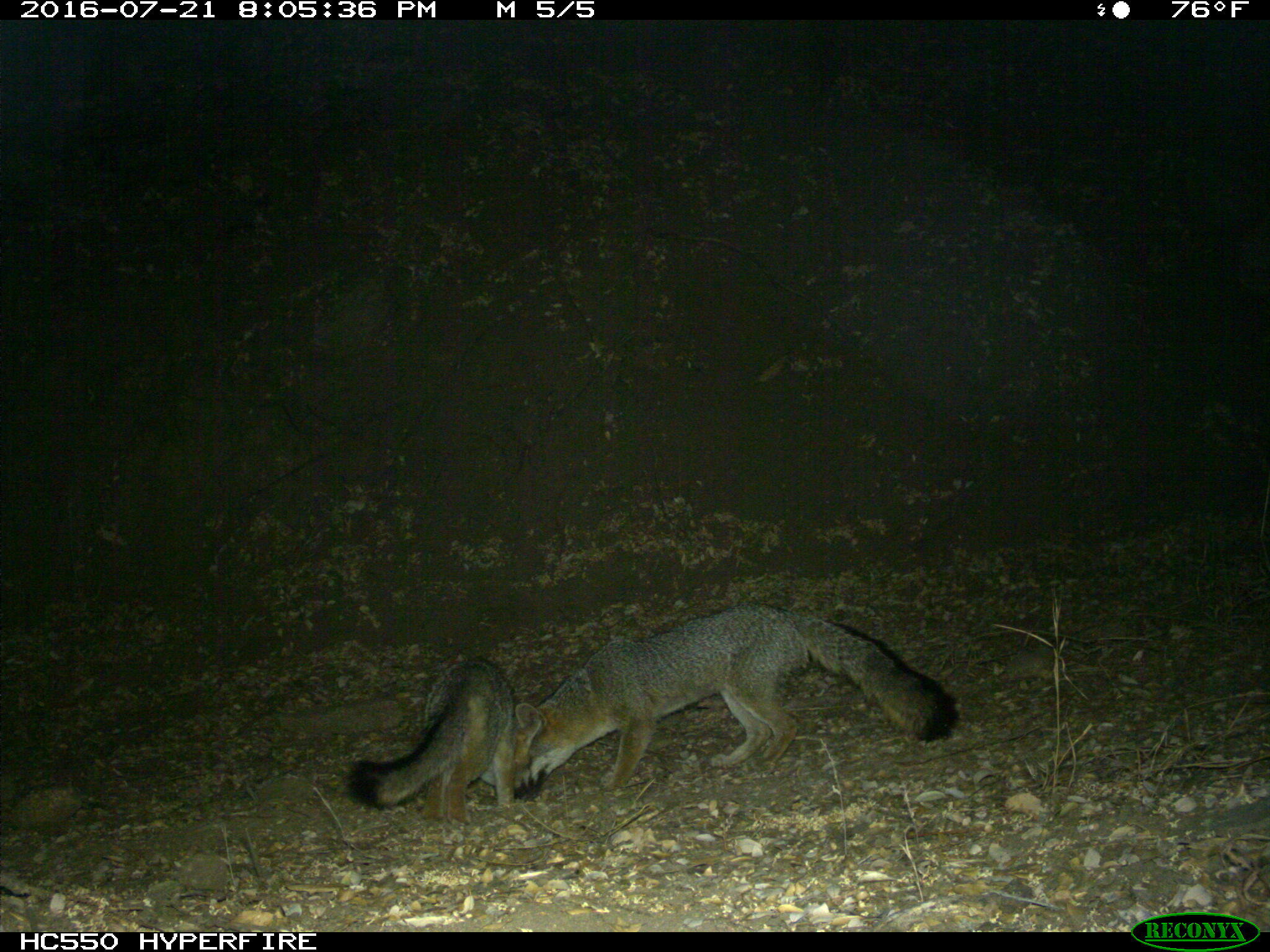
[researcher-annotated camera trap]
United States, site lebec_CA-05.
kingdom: Animalia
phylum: Chordata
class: Mammalia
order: Carnivora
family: Canidae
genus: Urocyon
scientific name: Urocyon cinereoargenteus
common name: gray fox